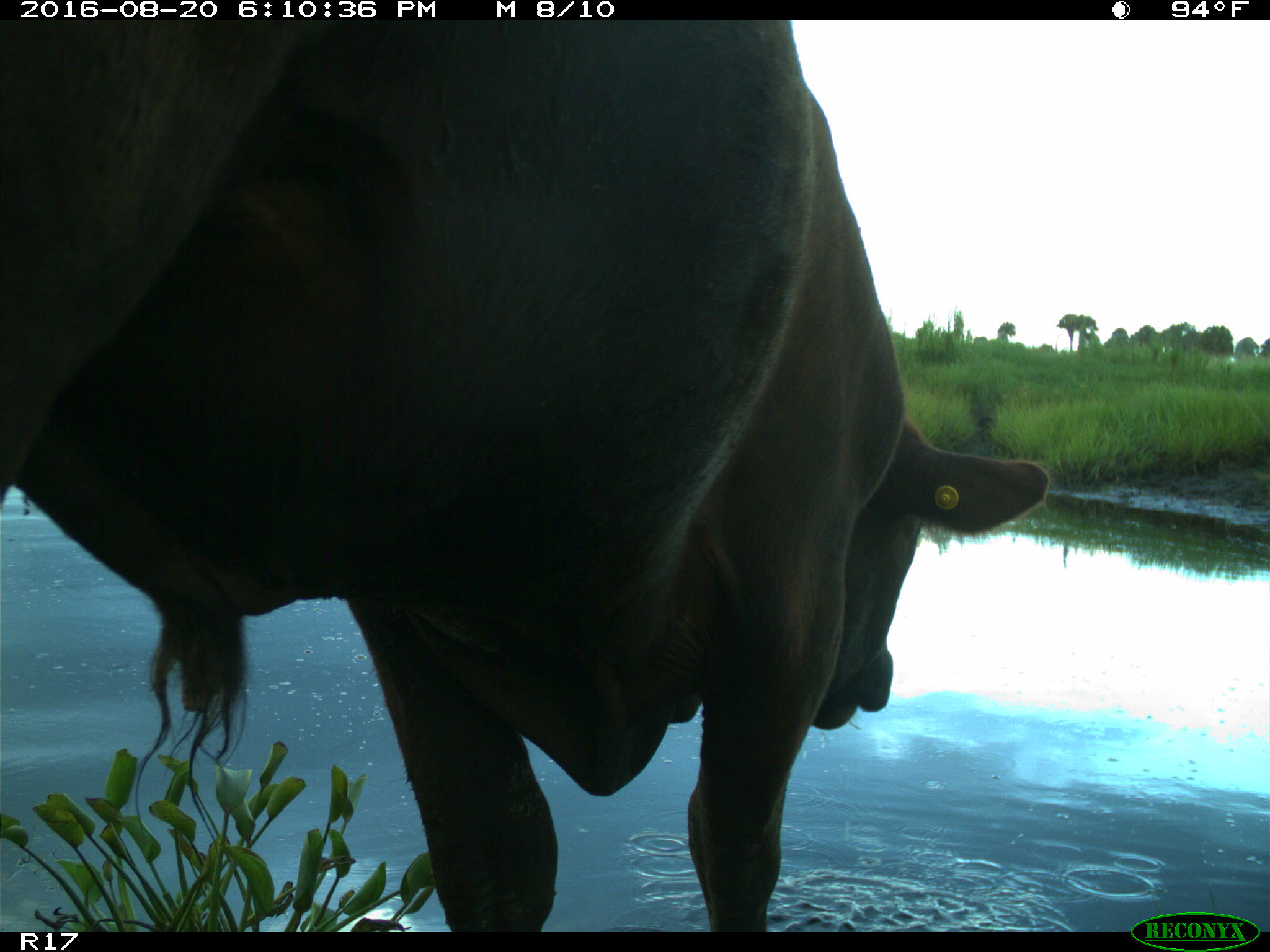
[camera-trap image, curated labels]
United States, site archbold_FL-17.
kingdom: Animalia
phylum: Chordata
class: Mammalia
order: Artiodactyla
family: Bovidae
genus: Bos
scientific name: Bos taurus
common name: domestic cow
Bos taurus (domestic cow).